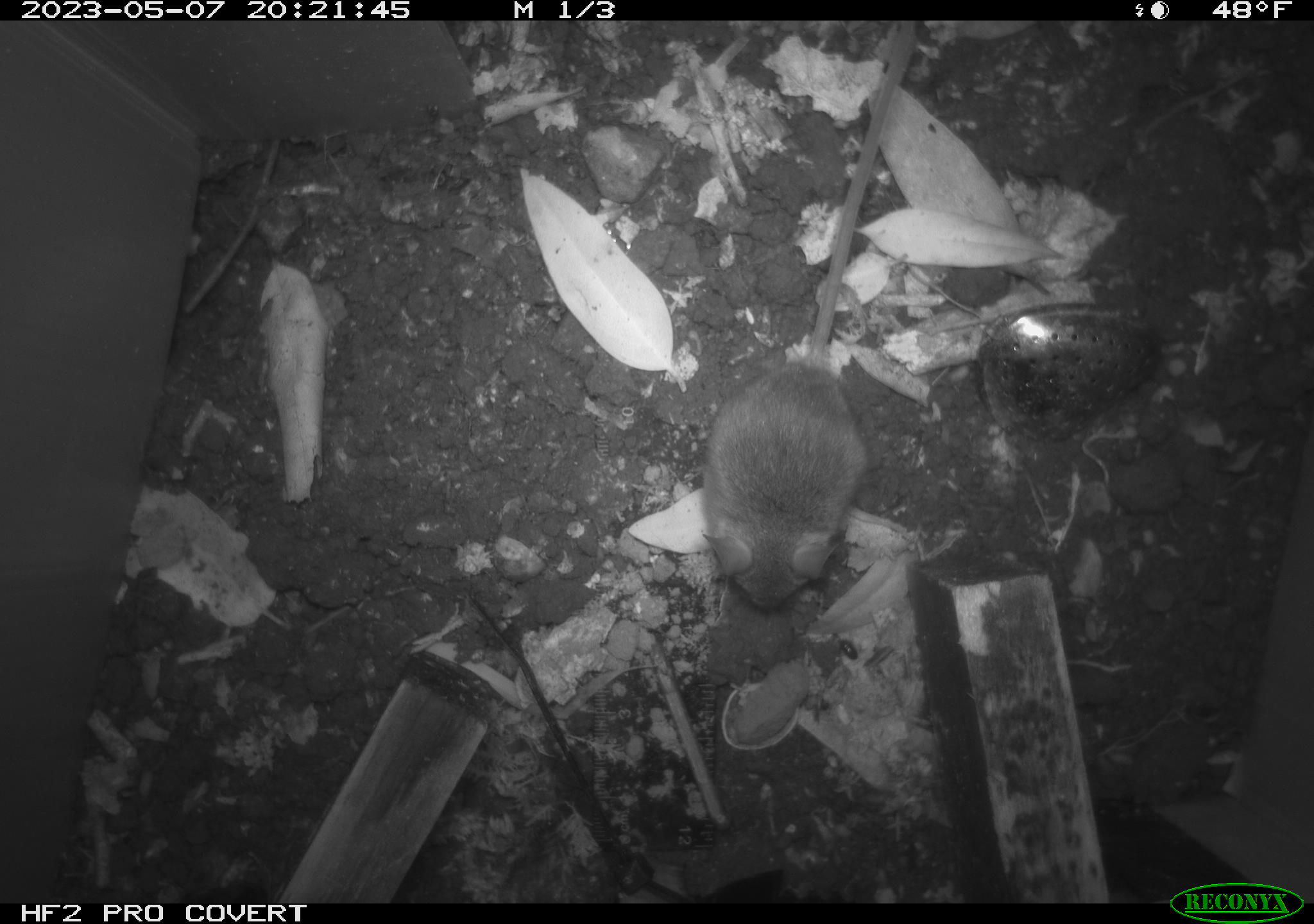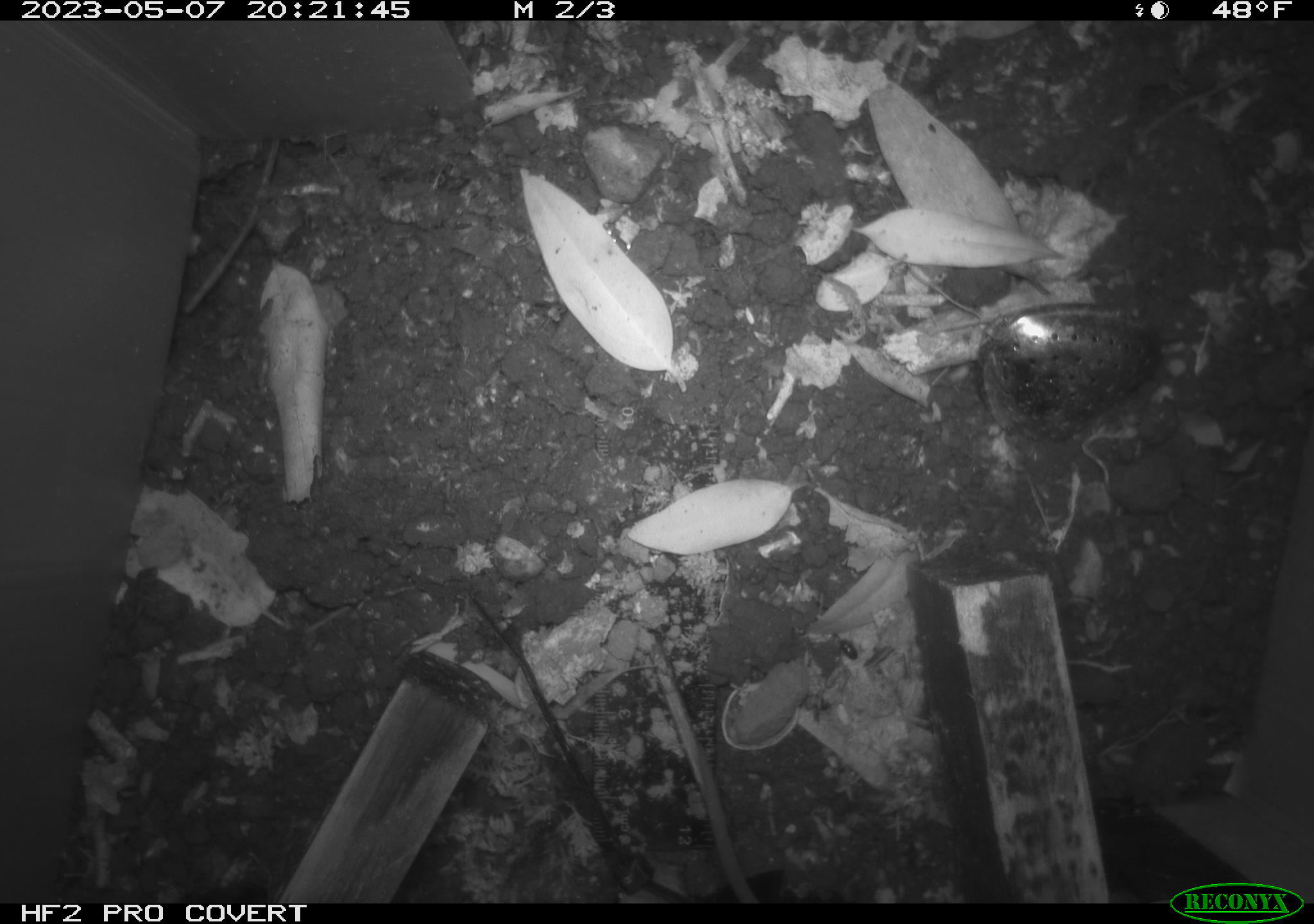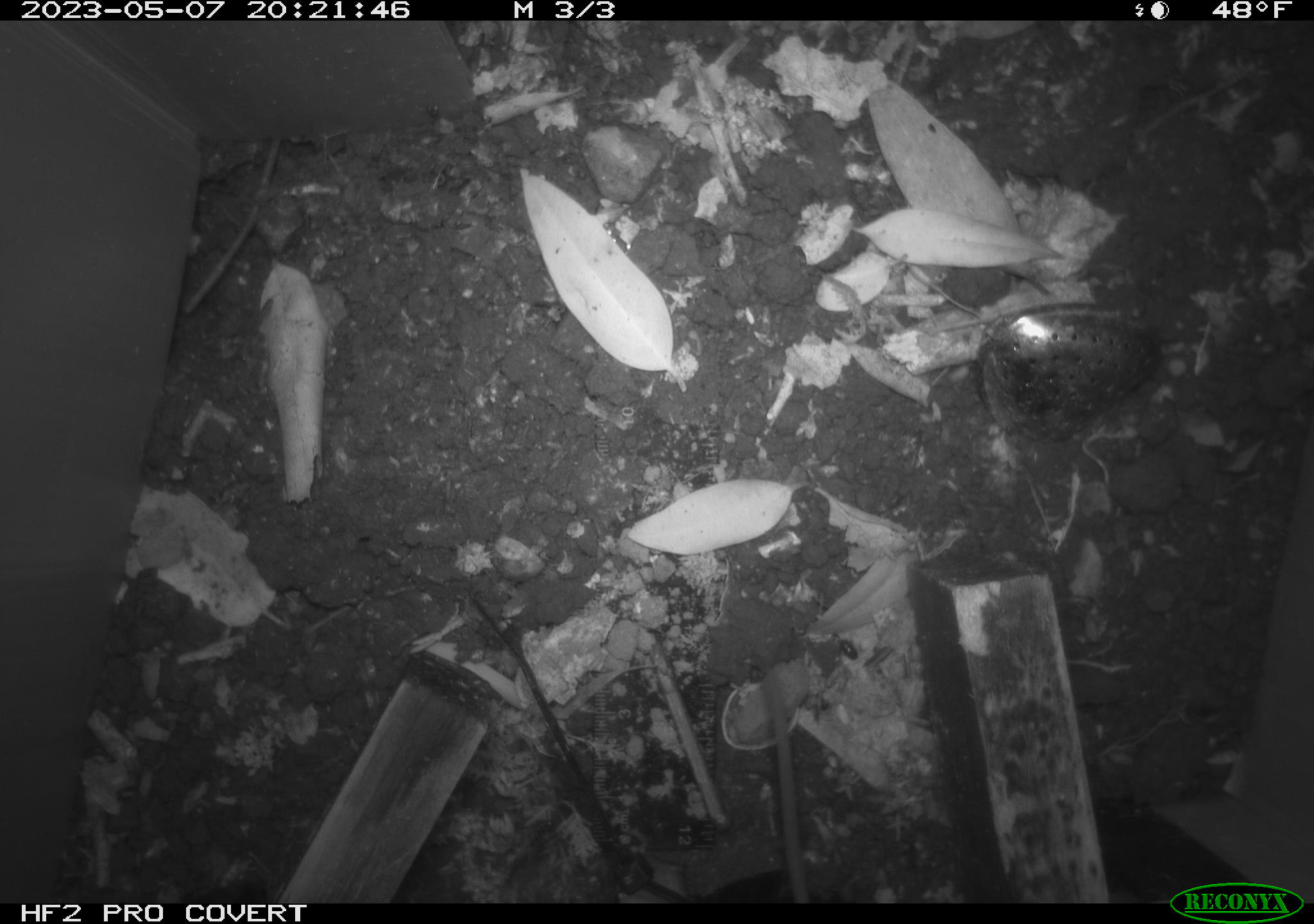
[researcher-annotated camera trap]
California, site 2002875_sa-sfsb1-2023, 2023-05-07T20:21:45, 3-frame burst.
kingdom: Animalia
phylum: Chordata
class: Mammalia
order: Rodentia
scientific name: Rodentia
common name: mouse species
Mouse species (Rodentia).